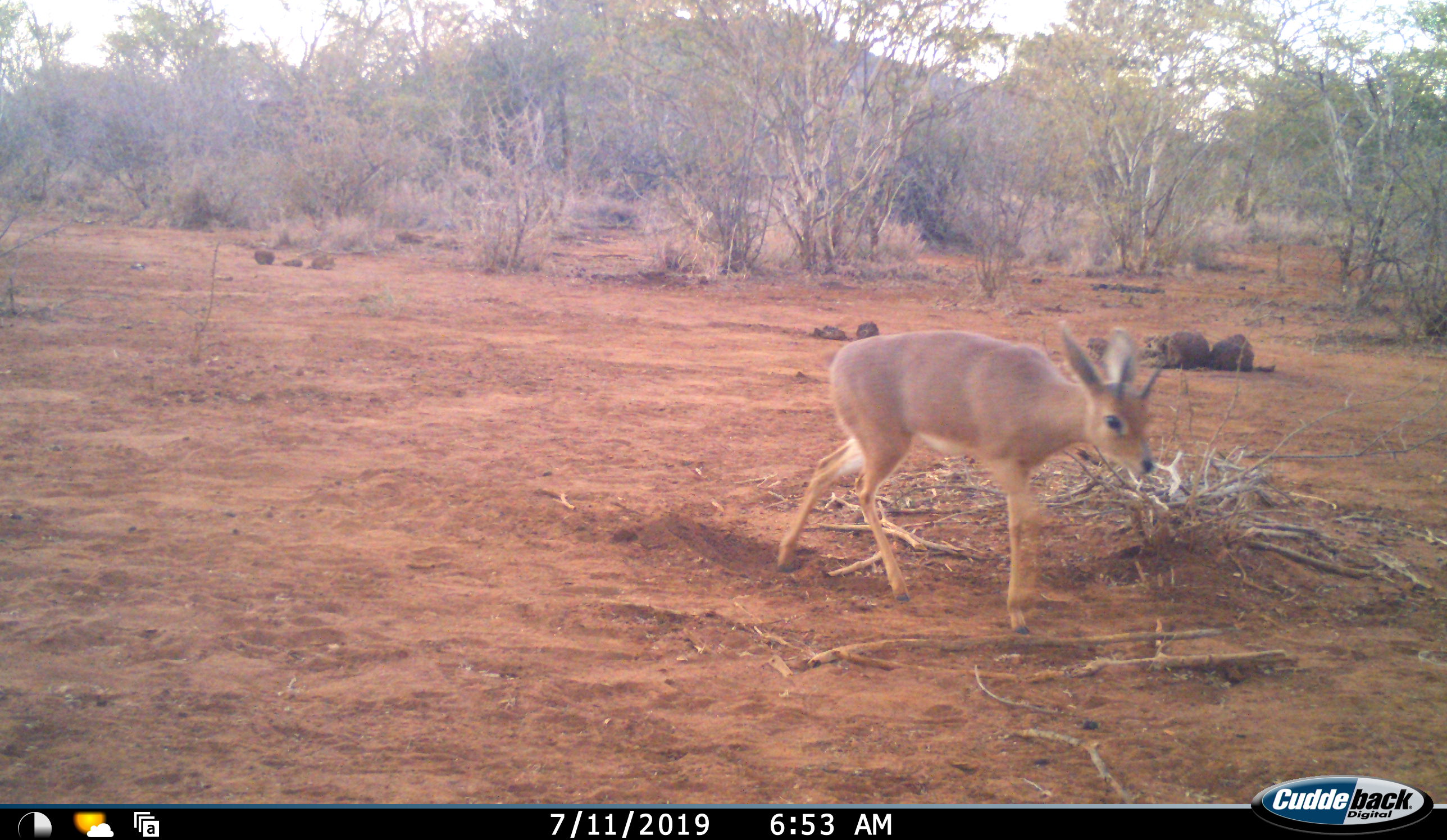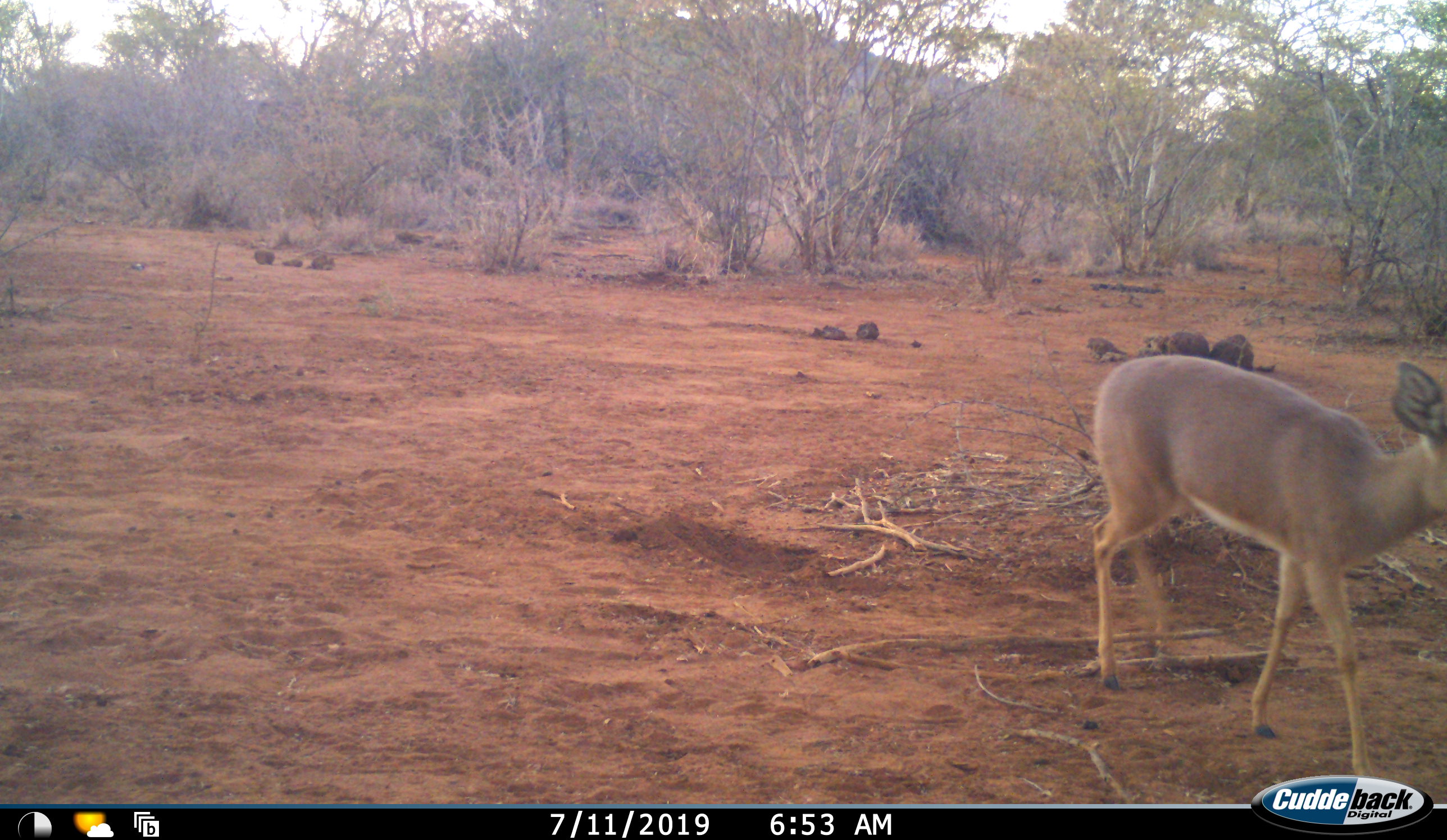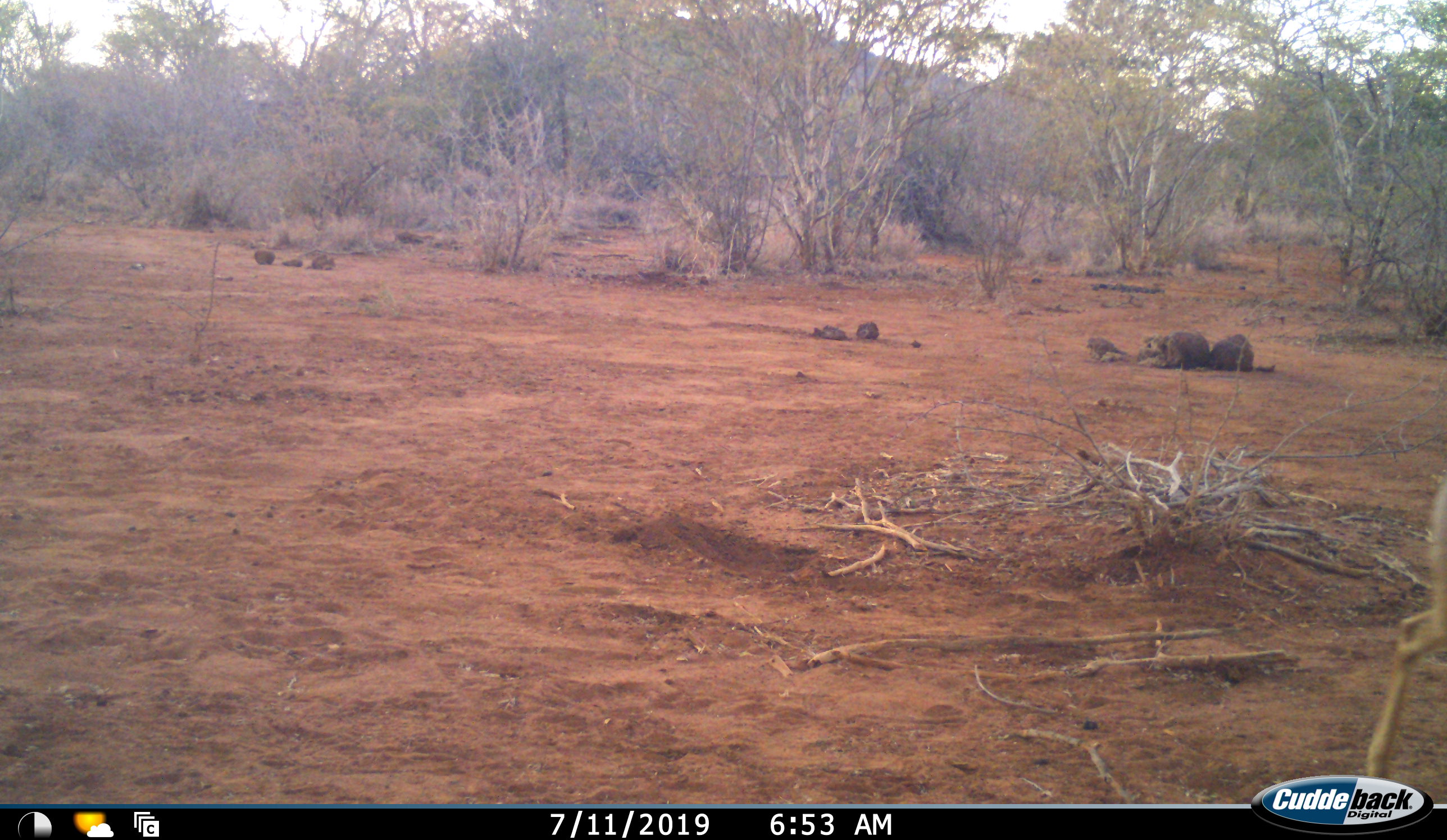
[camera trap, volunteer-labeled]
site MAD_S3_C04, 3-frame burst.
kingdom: Animalia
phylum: Chordata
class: Mammalia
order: Artiodactyla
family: Bovidae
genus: Raphicerus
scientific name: Raphicerus campestris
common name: steenbok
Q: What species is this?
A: Steenbok (Raphicerus campestris).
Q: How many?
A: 1.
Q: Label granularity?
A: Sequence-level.